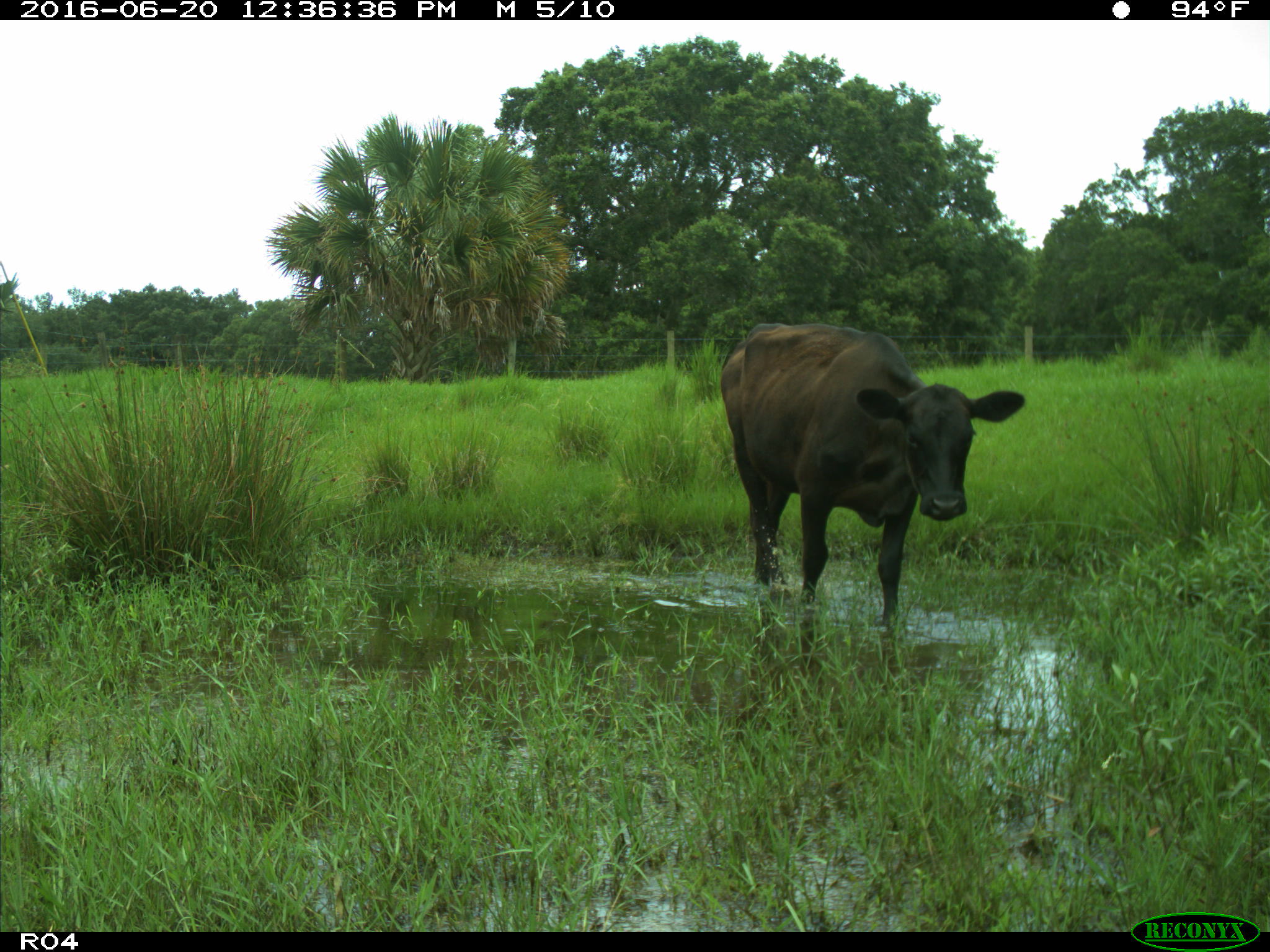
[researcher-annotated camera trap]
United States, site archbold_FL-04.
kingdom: Animalia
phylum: Chordata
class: Mammalia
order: Artiodactyla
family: Bovidae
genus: Bos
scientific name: Bos taurus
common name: domestic cow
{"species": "Bos taurus (domestic cow)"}